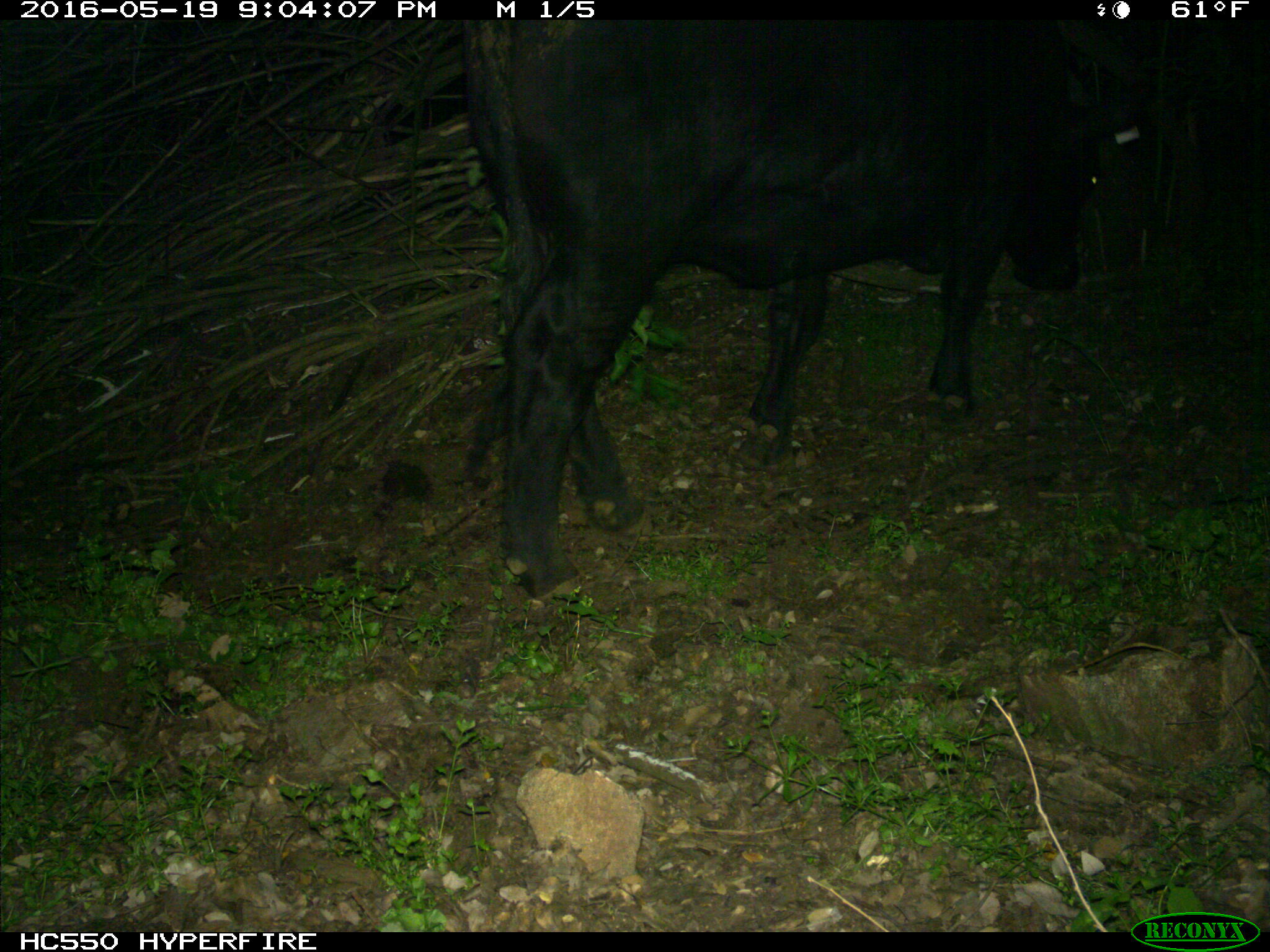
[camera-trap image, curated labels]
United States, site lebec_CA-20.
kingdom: Animalia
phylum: Chordata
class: Mammalia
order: Artiodactyla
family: Bovidae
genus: Bos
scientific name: Bos taurus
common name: domestic cow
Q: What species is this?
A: Bos taurus (domestic cow).